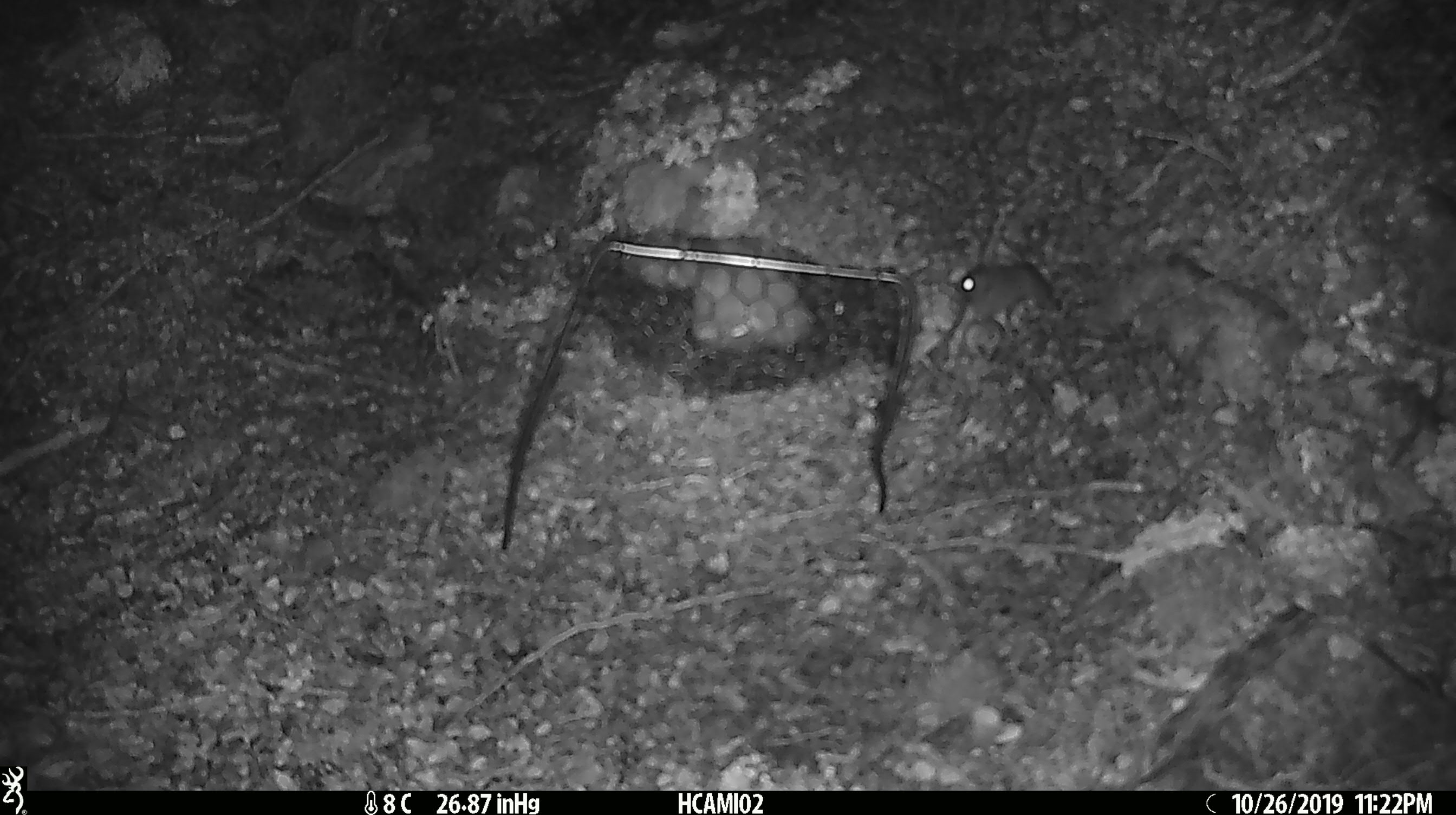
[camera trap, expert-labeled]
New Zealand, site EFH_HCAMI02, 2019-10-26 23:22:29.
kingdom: Animalia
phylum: Chordata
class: Mammalia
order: Rodentia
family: Muridae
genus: Mus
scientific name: Mus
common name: mouse